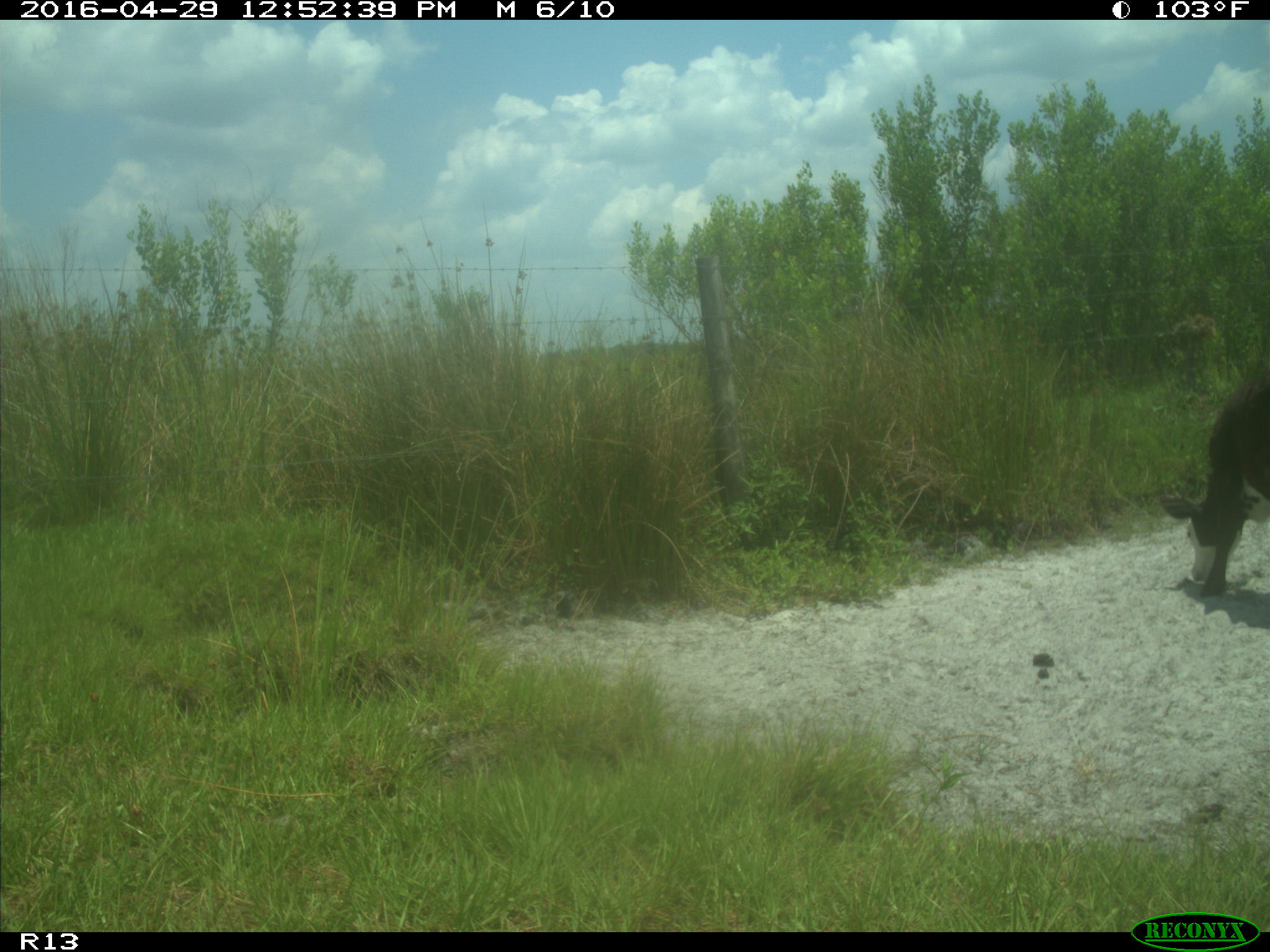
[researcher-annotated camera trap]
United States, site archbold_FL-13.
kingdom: Animalia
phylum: Chordata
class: Mammalia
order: Artiodactyla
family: Bovidae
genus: Bos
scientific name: Bos taurus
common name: domestic cow